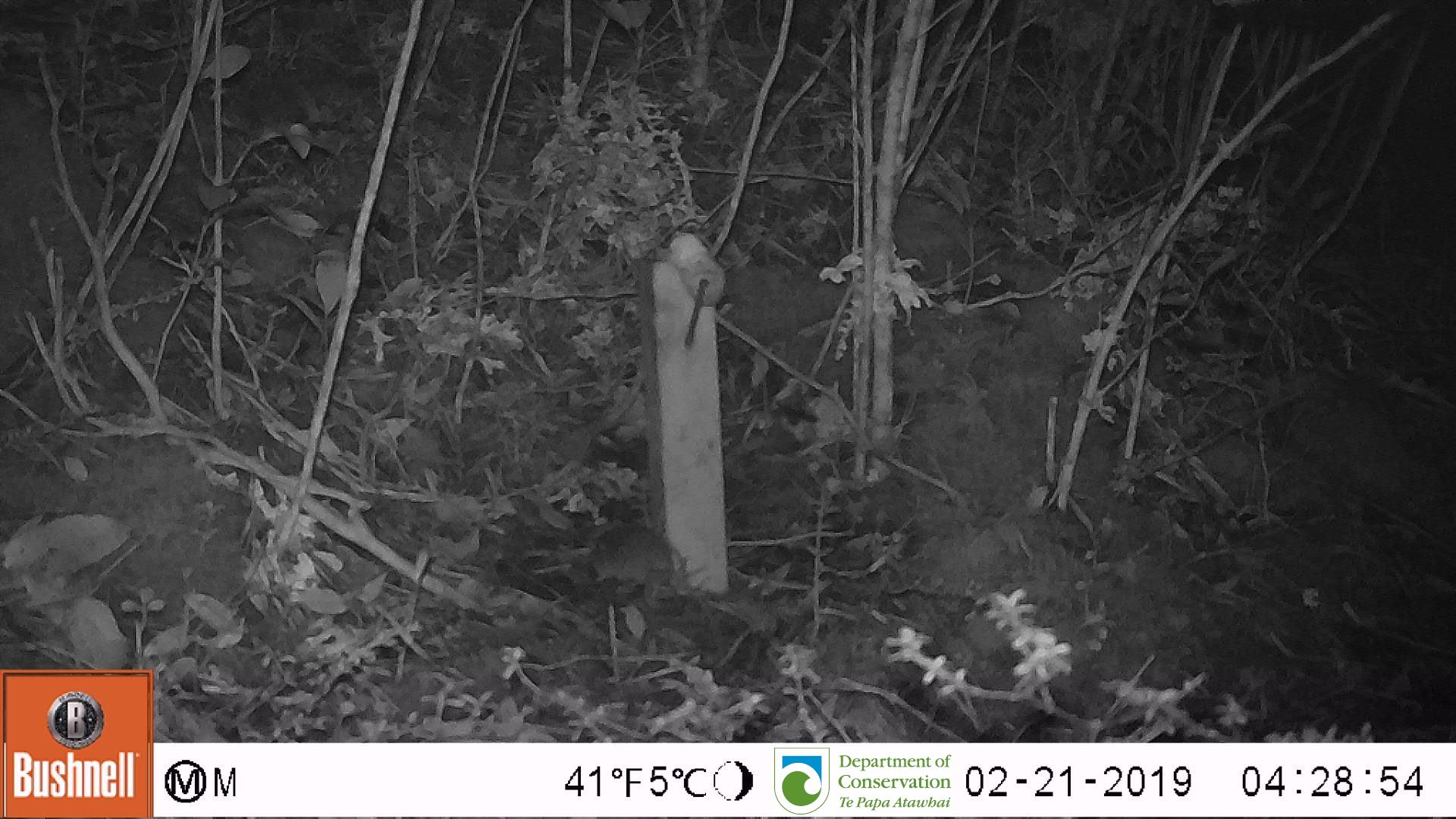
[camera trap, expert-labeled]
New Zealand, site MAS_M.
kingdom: Animalia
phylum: Chordata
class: Mammalia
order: Rodentia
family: Muridae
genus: Mus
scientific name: Mus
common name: mouse